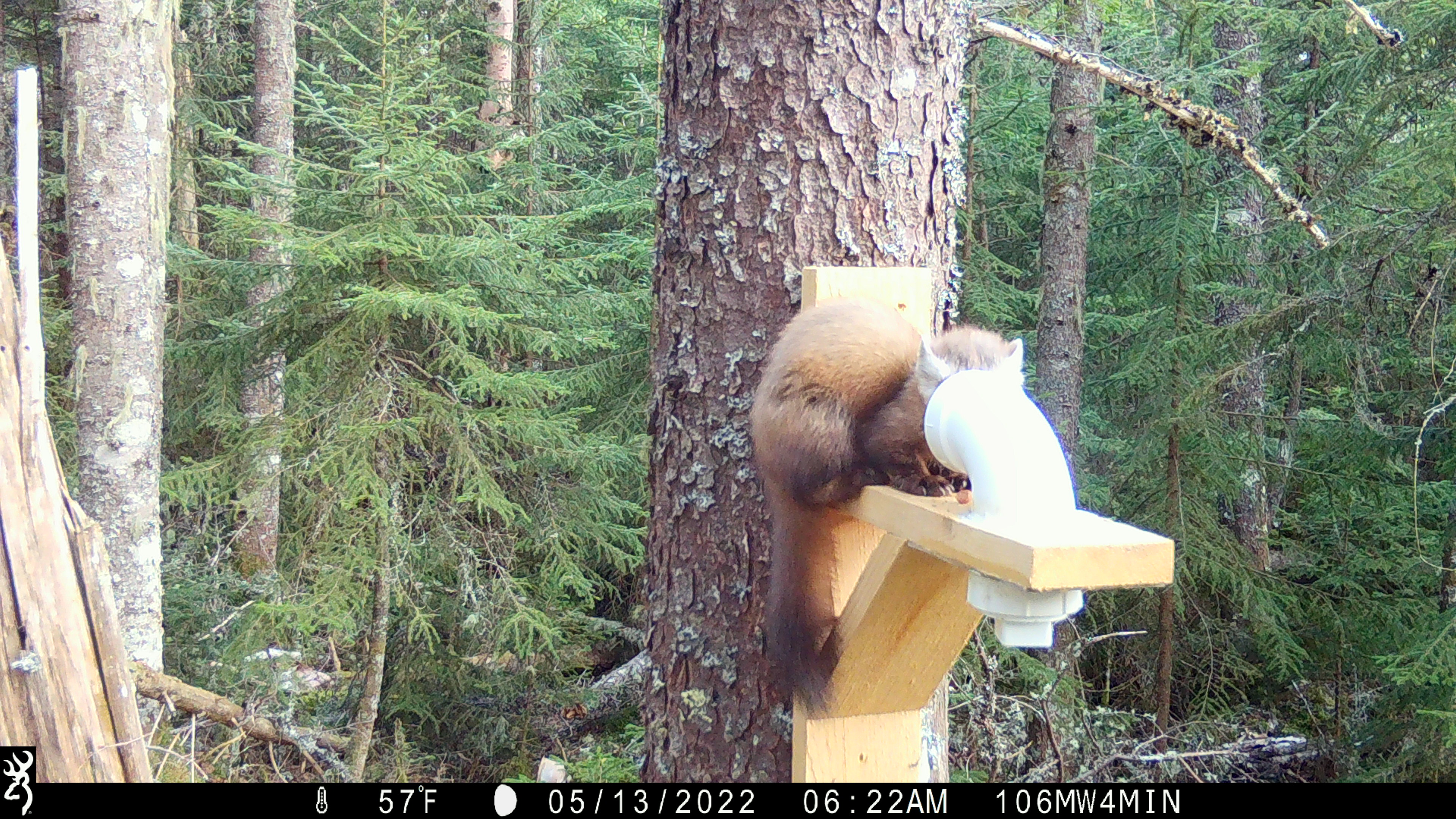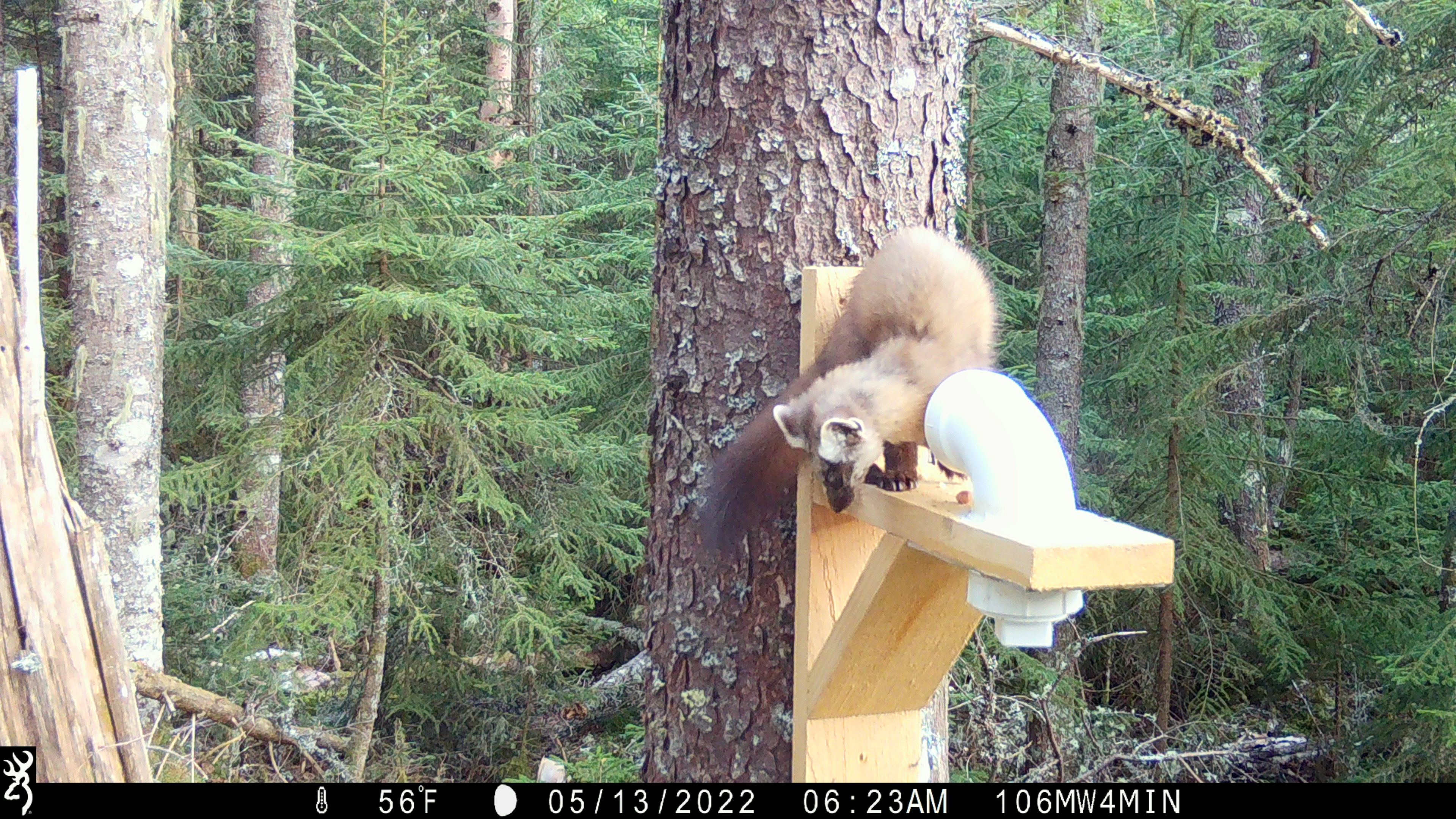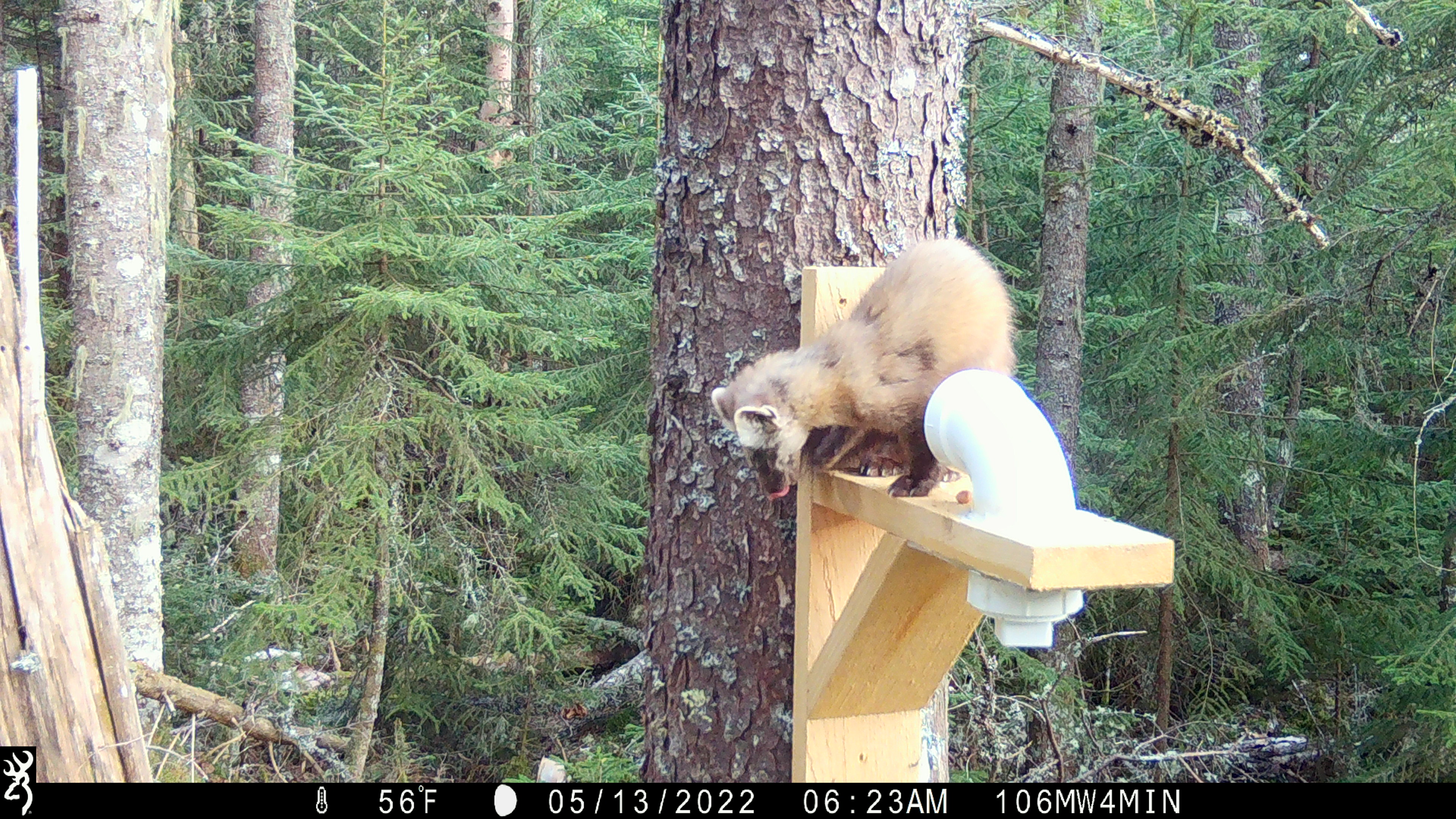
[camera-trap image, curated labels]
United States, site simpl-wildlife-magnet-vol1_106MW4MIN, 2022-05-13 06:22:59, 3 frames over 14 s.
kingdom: Animalia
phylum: Chordata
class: Mammalia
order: Carnivora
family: Mustelidae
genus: Martes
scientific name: Martes americana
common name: american marten